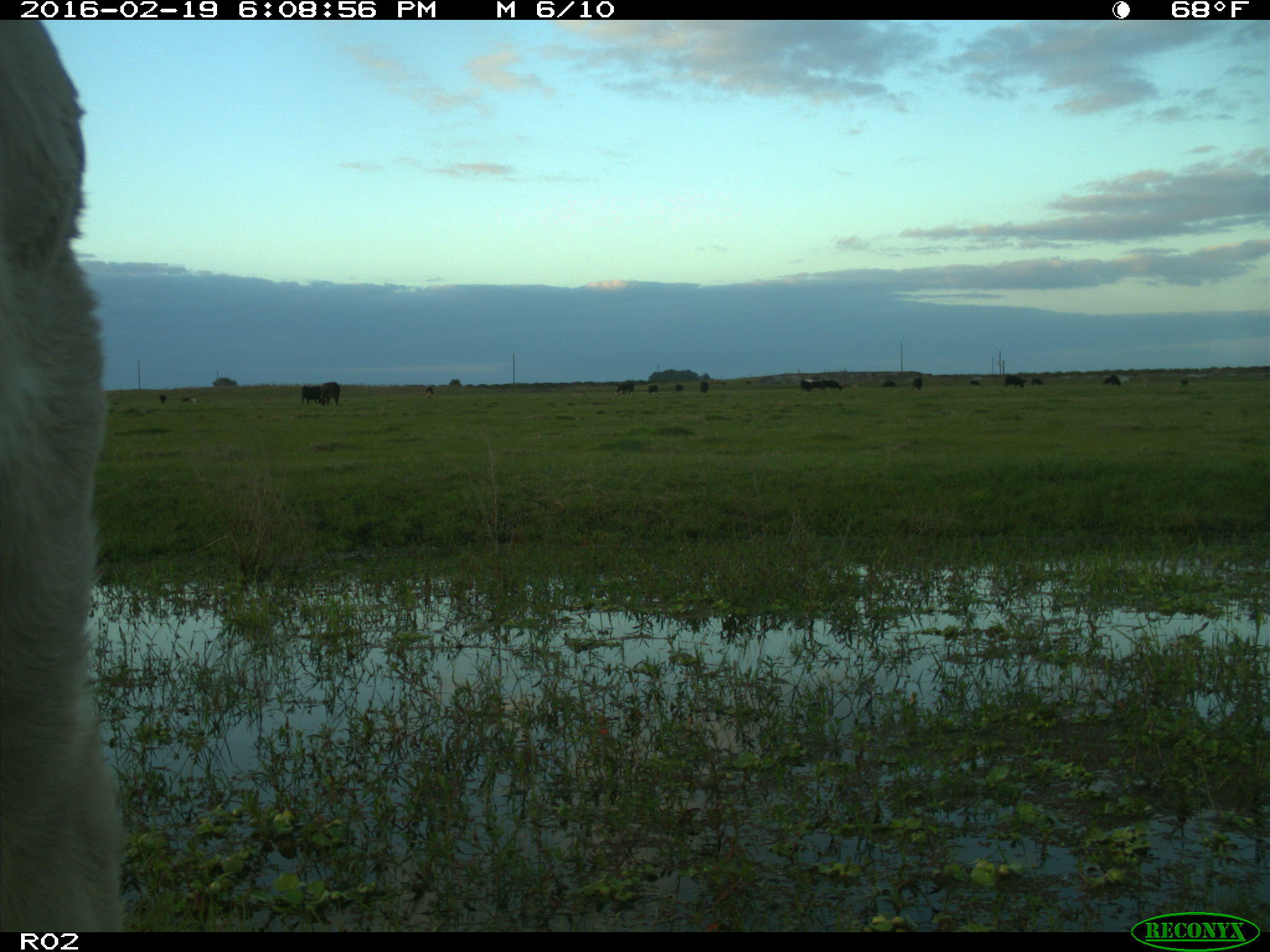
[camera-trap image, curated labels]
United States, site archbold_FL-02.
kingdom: Animalia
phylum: Chordata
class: Mammalia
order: Artiodactyla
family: Bovidae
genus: Bos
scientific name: Bos taurus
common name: domestic cow